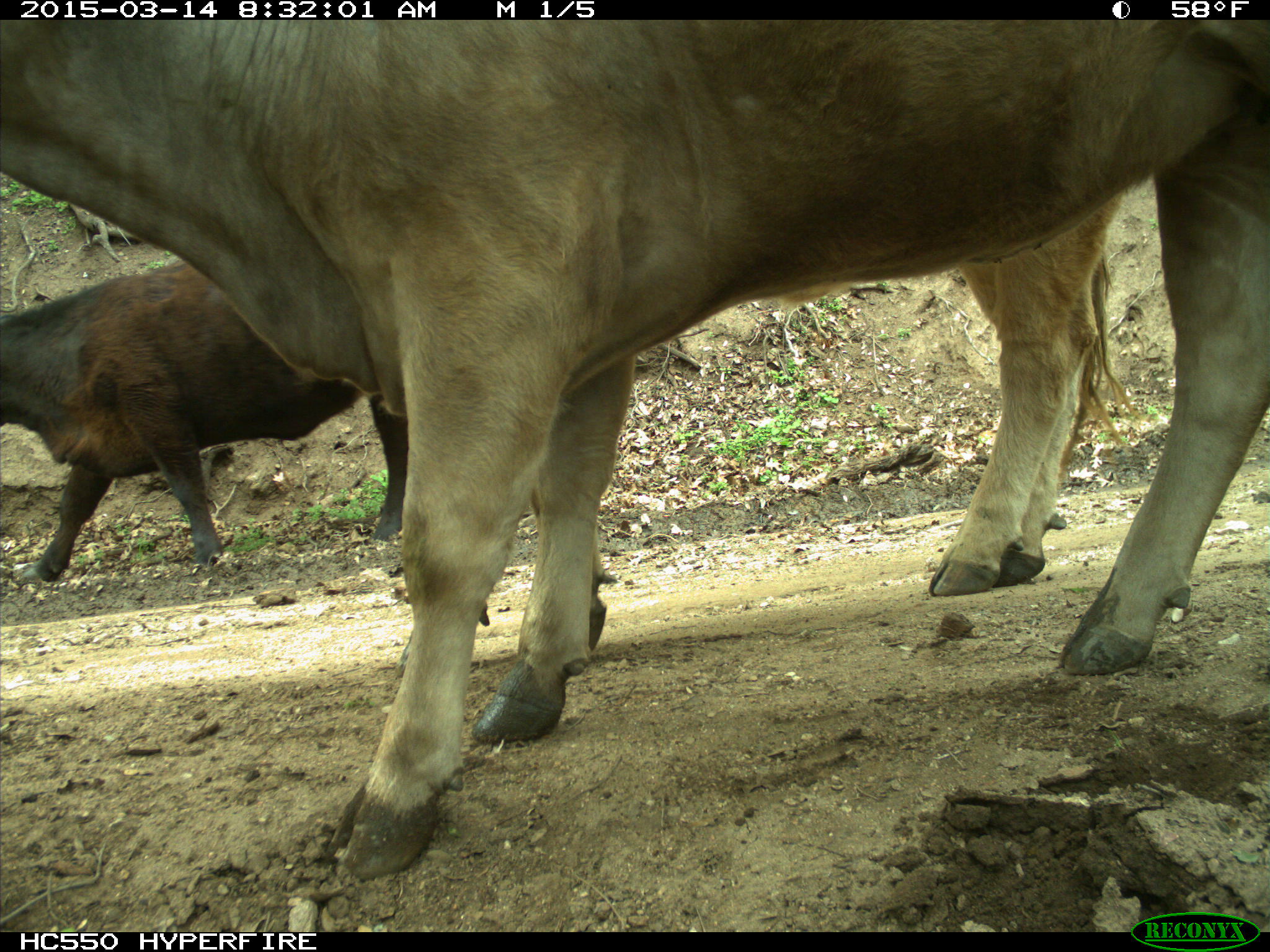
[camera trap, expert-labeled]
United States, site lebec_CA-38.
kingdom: Animalia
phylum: Chordata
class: Mammalia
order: Artiodactyla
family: Bovidae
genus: Bos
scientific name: Bos taurus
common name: domestic cow